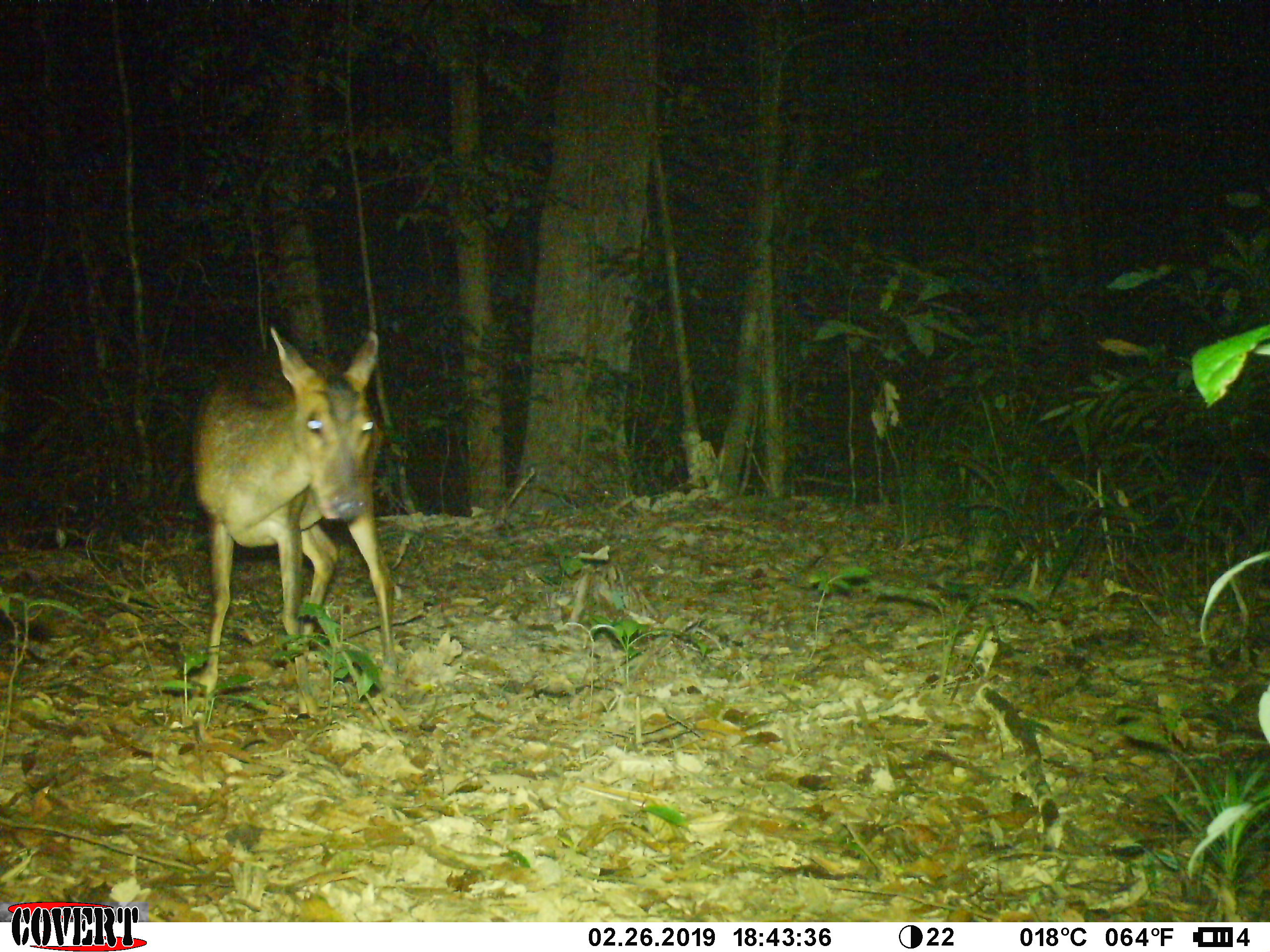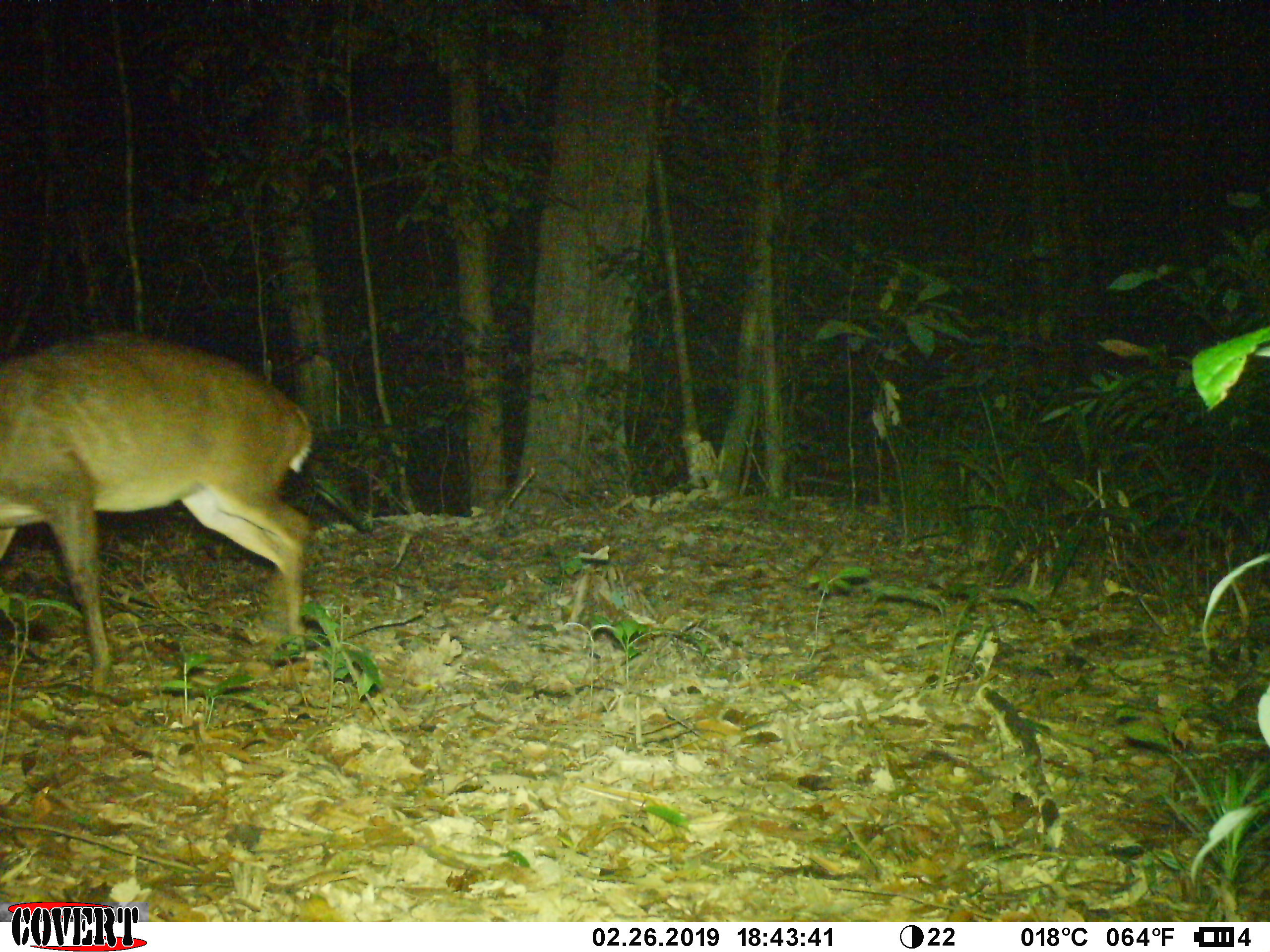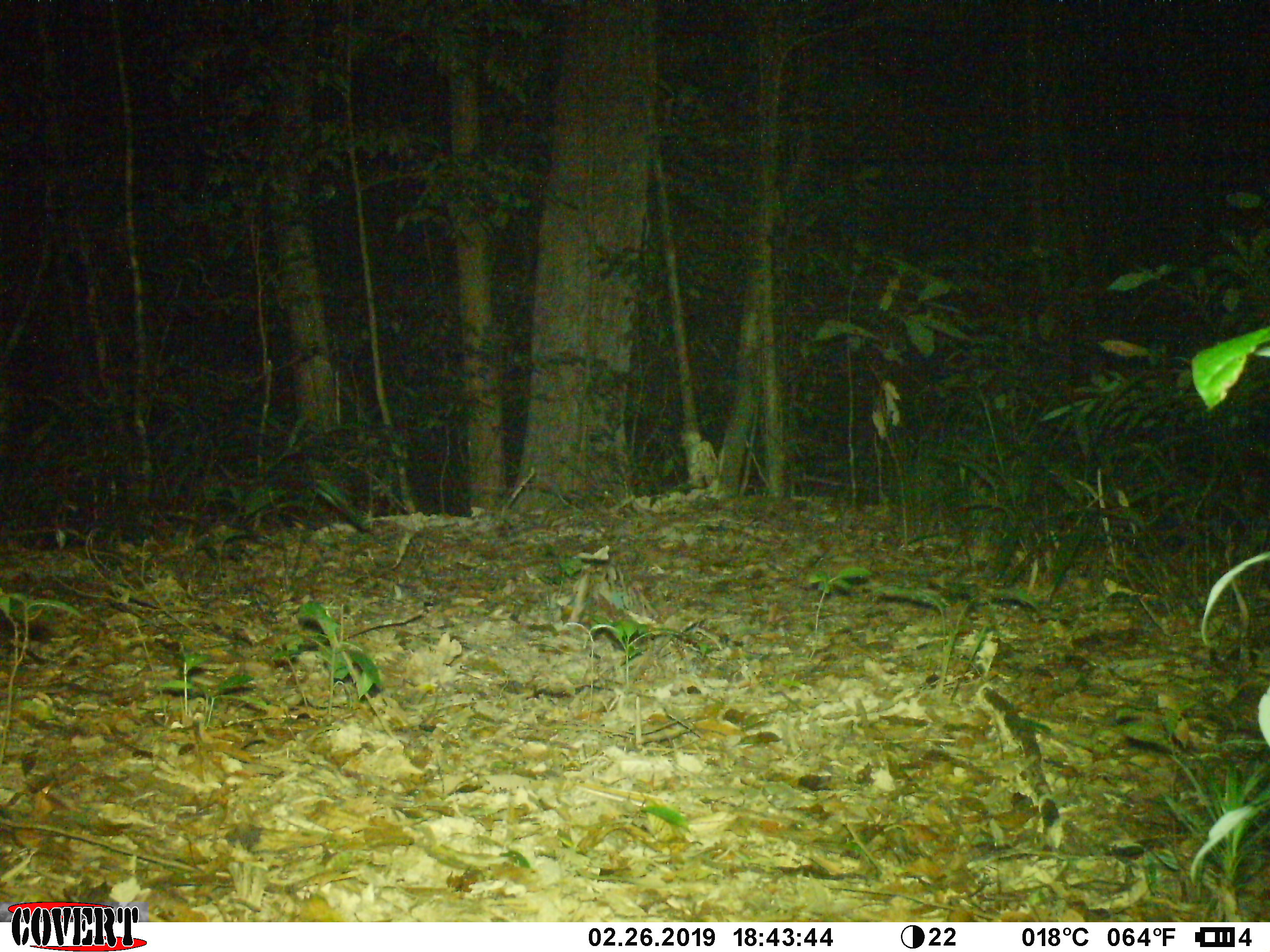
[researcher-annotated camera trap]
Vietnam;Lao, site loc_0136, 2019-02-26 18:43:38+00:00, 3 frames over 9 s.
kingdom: Animalia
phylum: Chordata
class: Mammalia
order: Artiodactyla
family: Cervidae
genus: Muntiacus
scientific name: Muntiacus vuquangensis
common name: large-antlered muntjac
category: large antlered muntjac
Large antlered muntjac (large-antlered muntjac) (Muntiacus vuquangensis). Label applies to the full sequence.